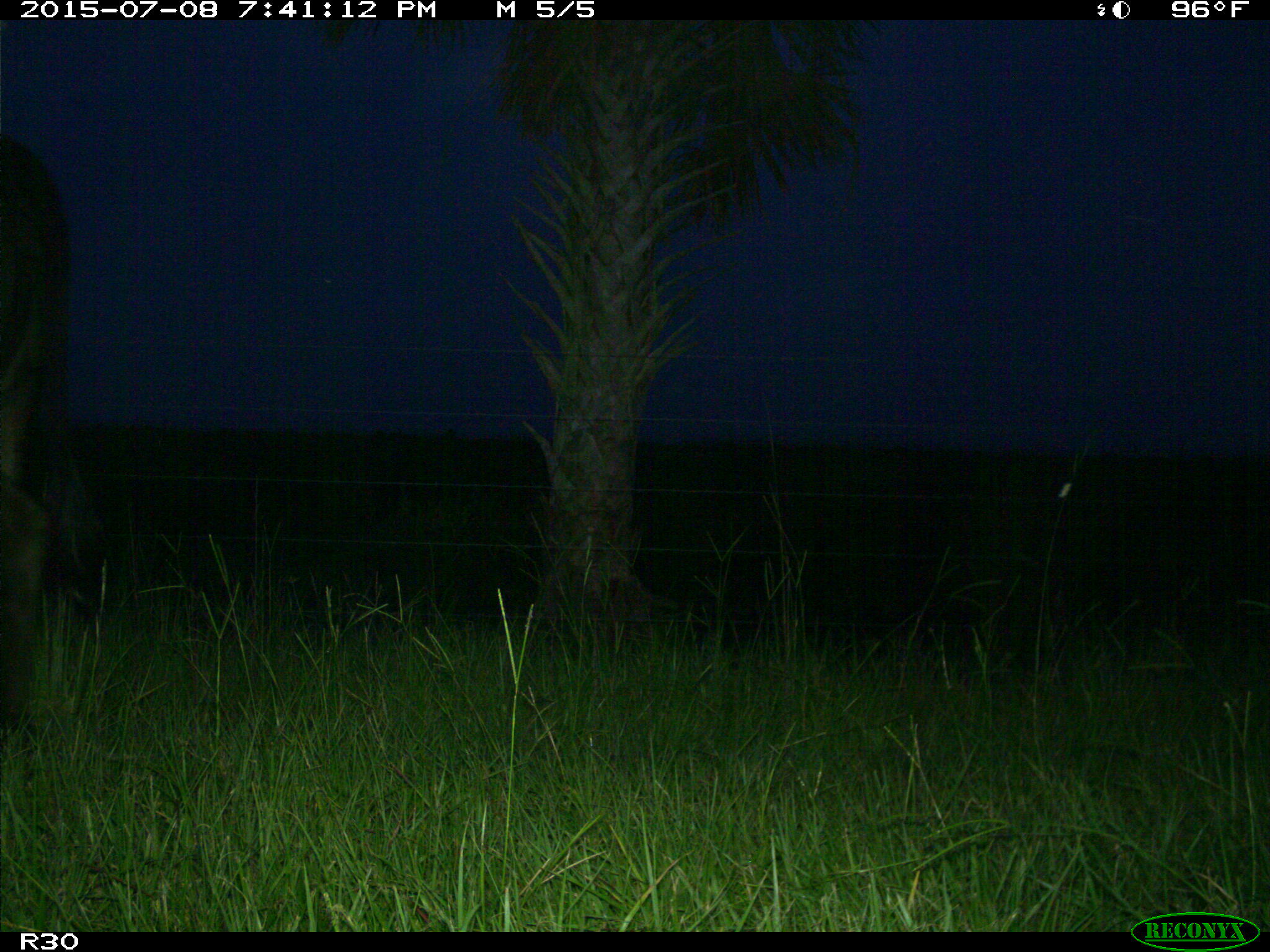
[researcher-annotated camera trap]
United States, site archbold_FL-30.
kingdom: Animalia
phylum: Chordata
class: Mammalia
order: Artiodactyla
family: Bovidae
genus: Bos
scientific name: Bos taurus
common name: domestic cow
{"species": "Bos taurus (domestic cow)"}